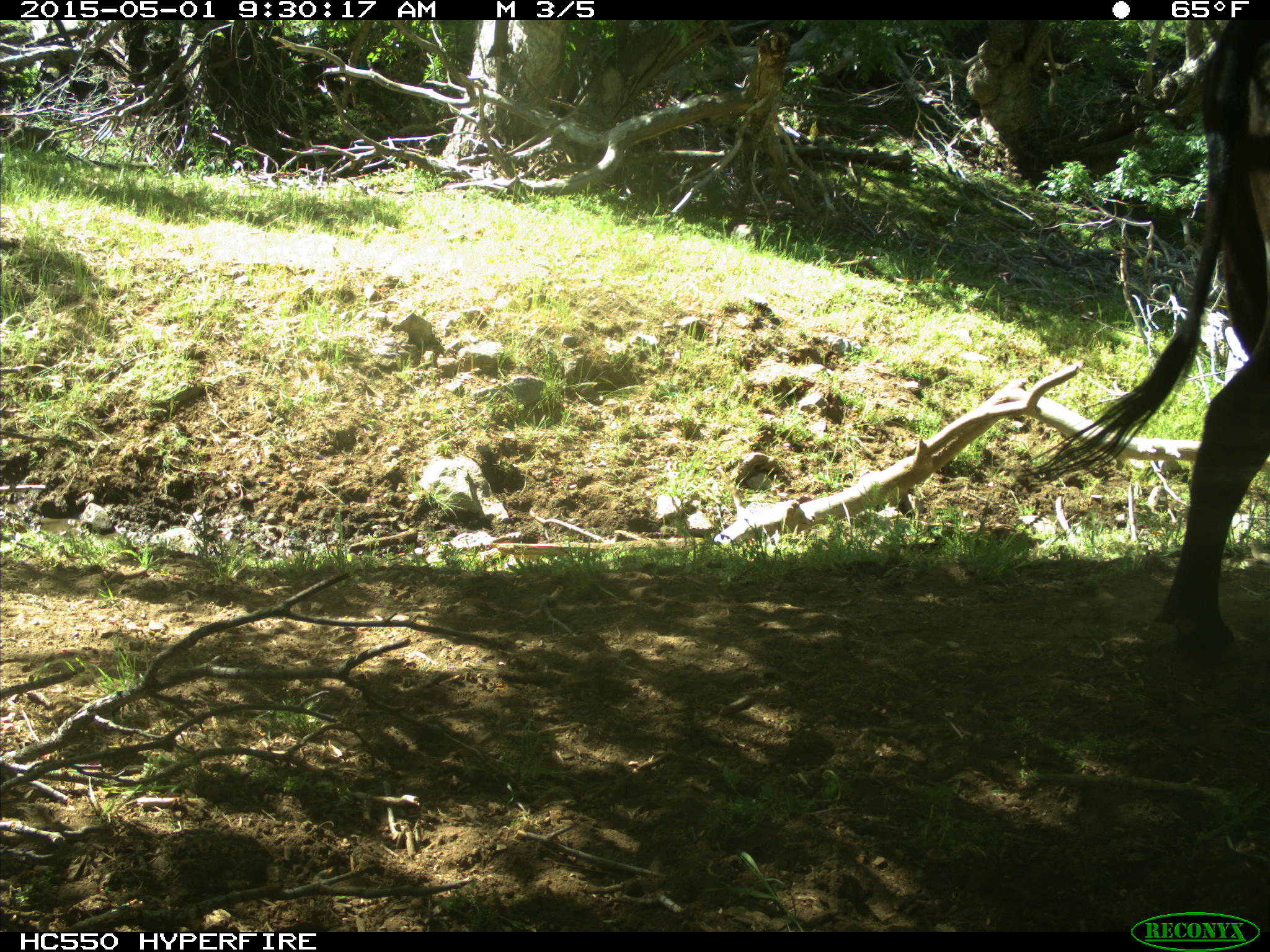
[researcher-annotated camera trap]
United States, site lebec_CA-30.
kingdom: Animalia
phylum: Chordata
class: Mammalia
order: Artiodactyla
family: Bovidae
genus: Bos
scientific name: Bos taurus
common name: domestic cow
Bos taurus (domestic cow).